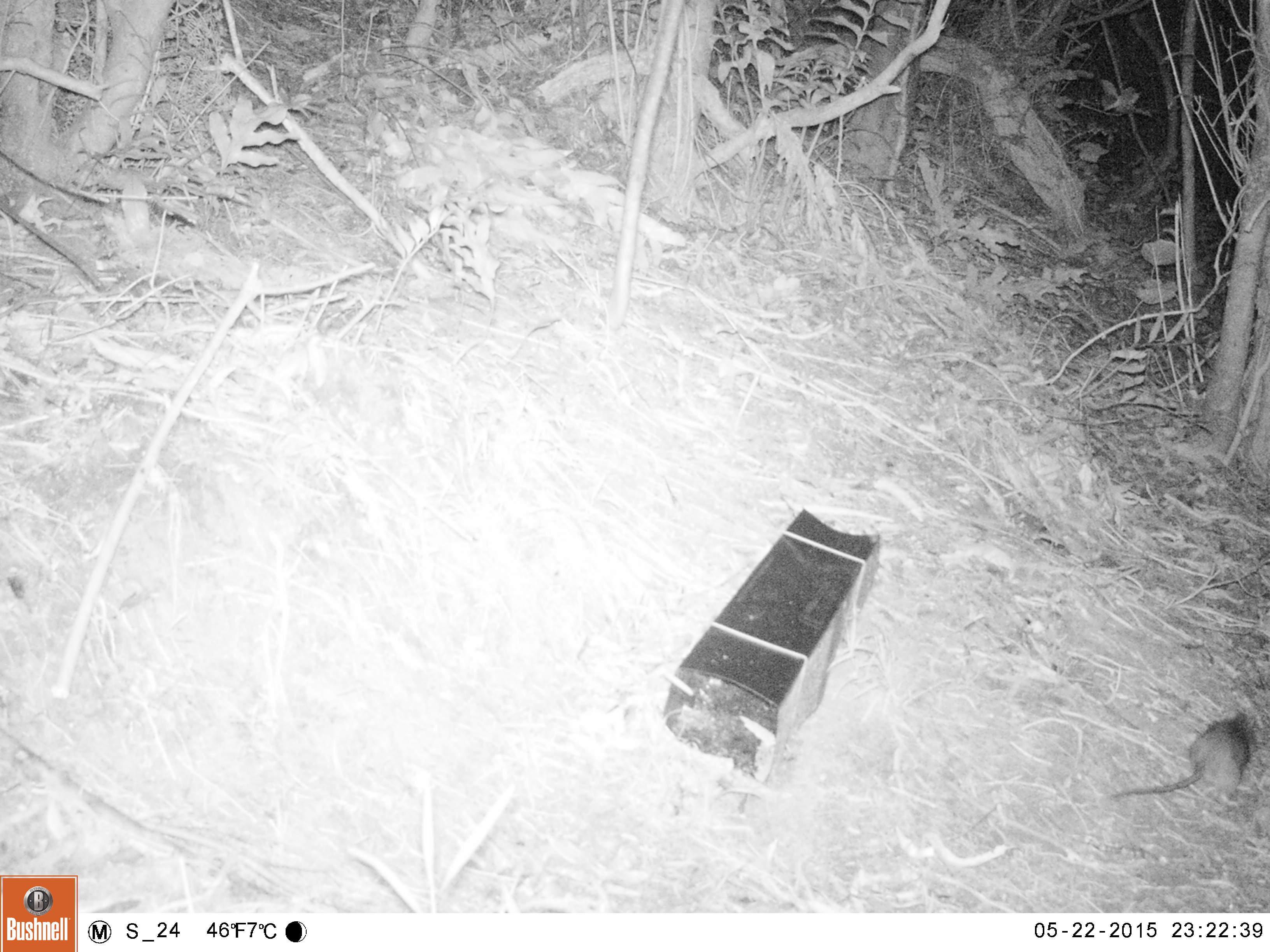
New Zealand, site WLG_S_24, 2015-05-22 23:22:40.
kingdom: Animalia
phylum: Chordata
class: Mammalia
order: Rodentia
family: Muridae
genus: Rattus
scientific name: Rattus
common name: rat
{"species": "rat (Rattus)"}